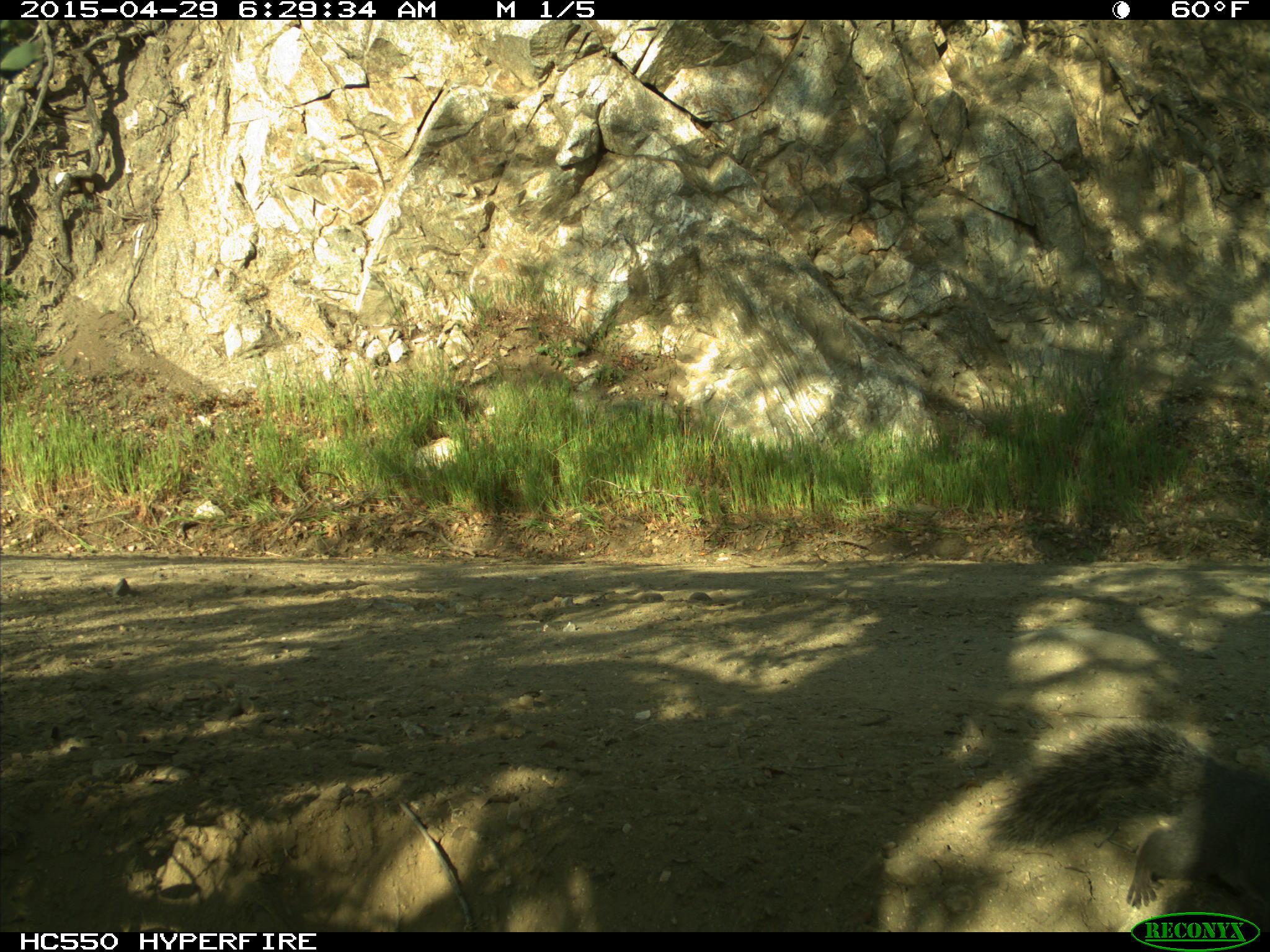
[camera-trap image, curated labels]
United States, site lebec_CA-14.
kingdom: Animalia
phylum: Chordata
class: Mammalia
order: Rodentia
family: Sciuridae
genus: Sciurus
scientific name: Sciurus carolinensis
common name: eastern gray squirrel